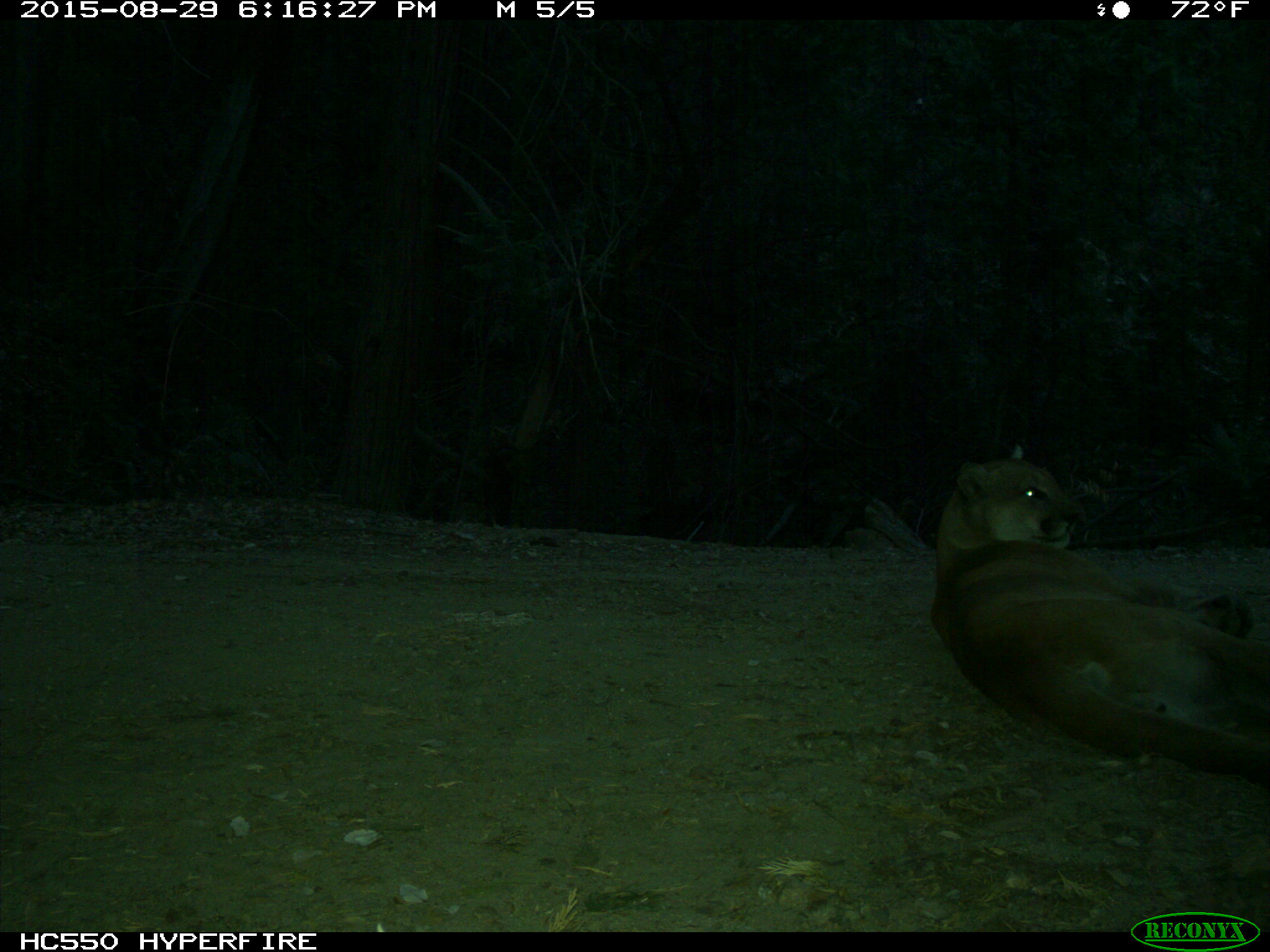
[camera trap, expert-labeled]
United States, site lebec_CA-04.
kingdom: Animalia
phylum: Chordata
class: Mammalia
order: Carnivora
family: Felidae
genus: Puma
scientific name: Puma concolor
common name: mountain lion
Puma concolor (mountain lion).